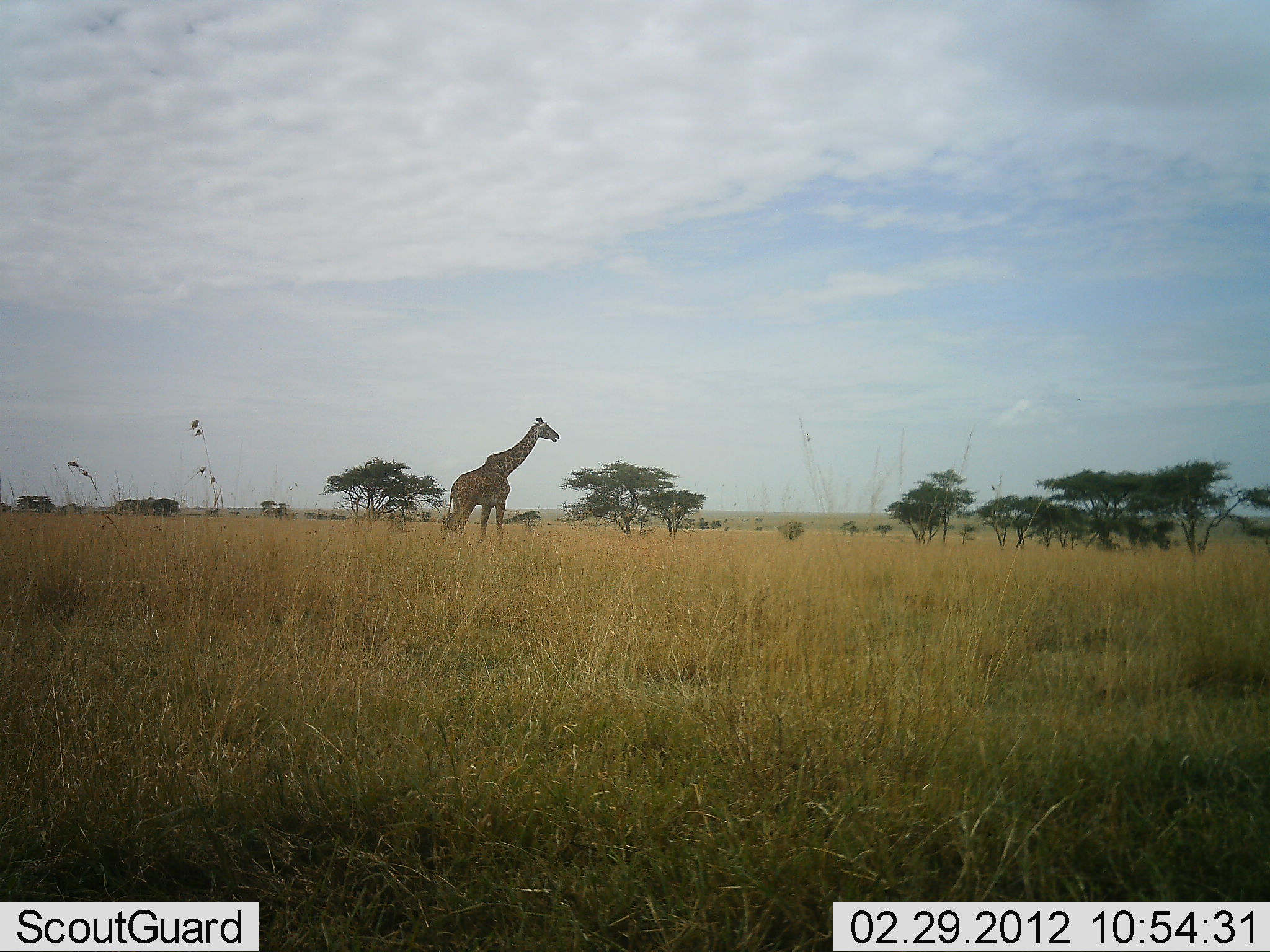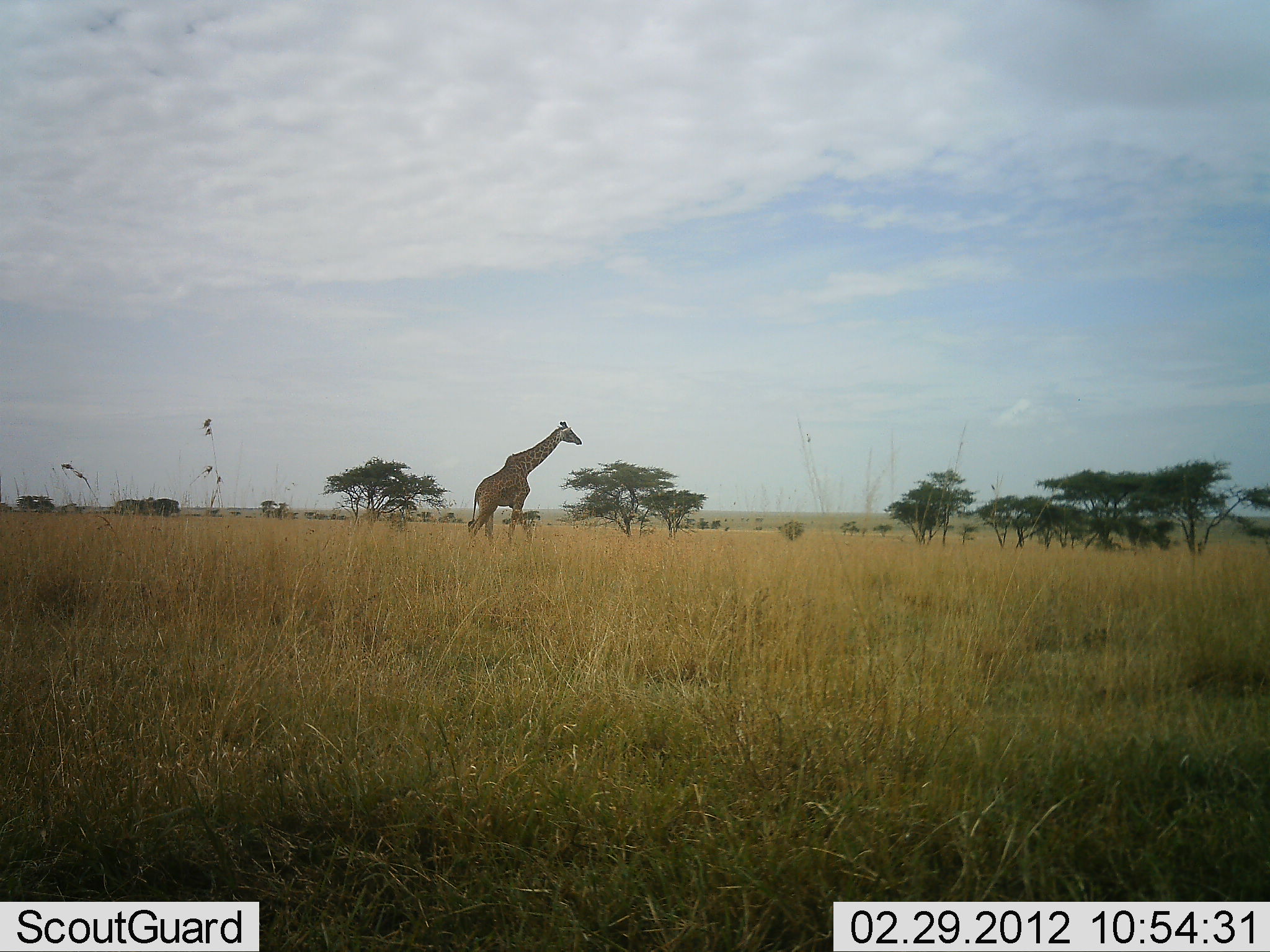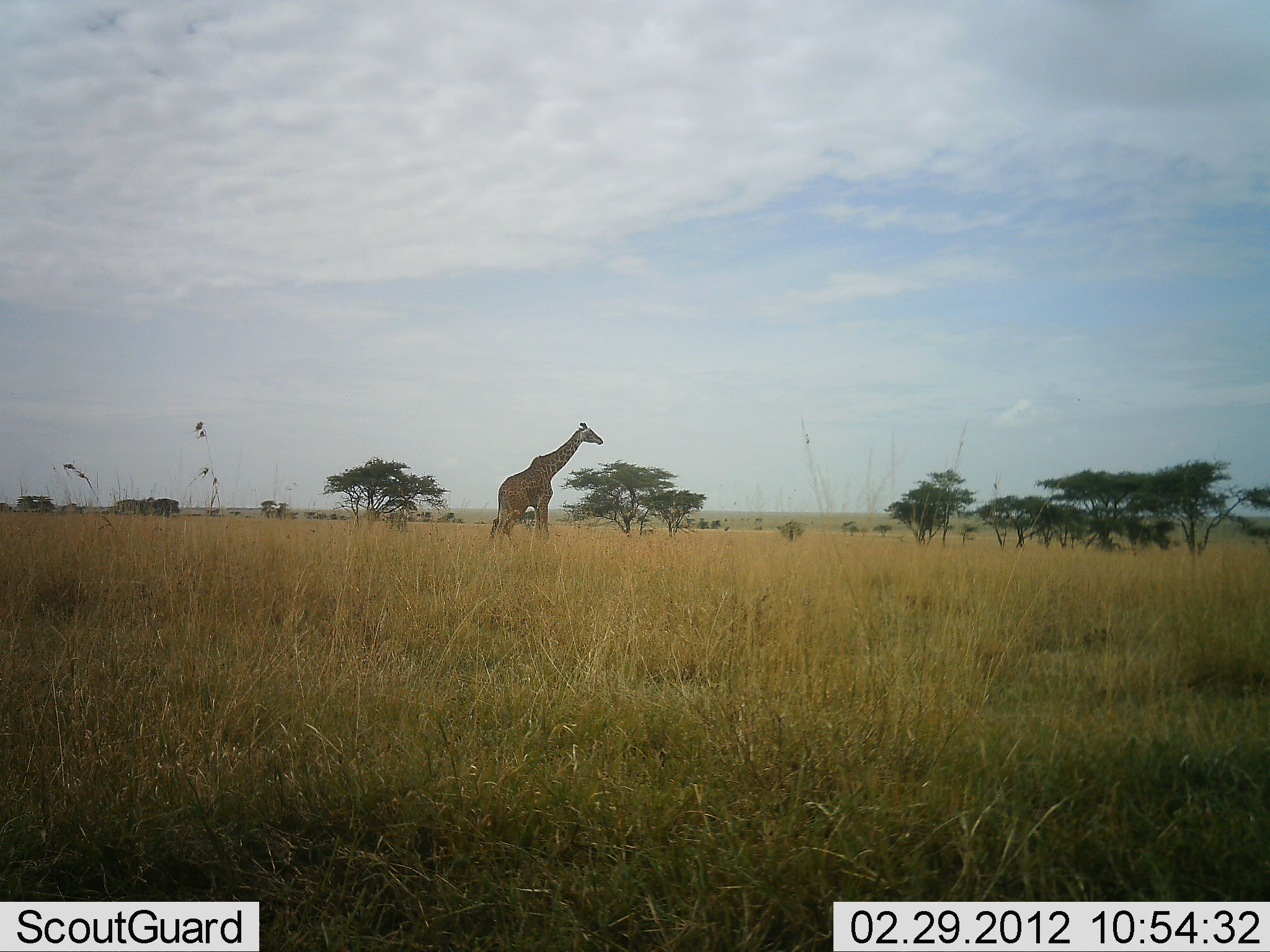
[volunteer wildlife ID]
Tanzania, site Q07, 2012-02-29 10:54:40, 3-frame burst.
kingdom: Animalia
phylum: Chordata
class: Mammalia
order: Artiodactyla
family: Giraffidae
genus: Giraffa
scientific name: Giraffa camelopardalis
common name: giraffe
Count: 1.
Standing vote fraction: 0%.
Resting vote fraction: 0%.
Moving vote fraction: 100%.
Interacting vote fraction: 0%.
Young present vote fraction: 0%.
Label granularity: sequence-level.